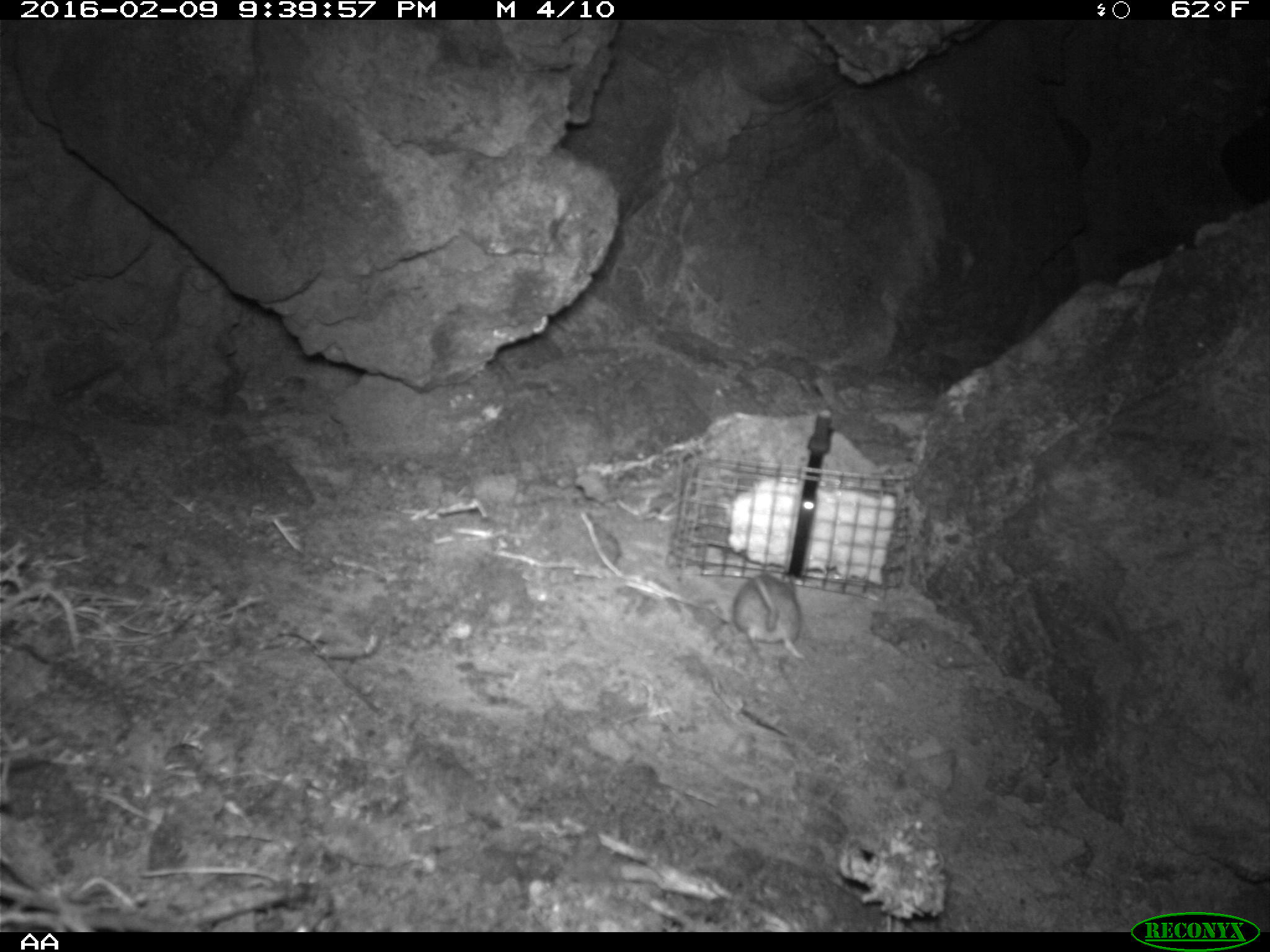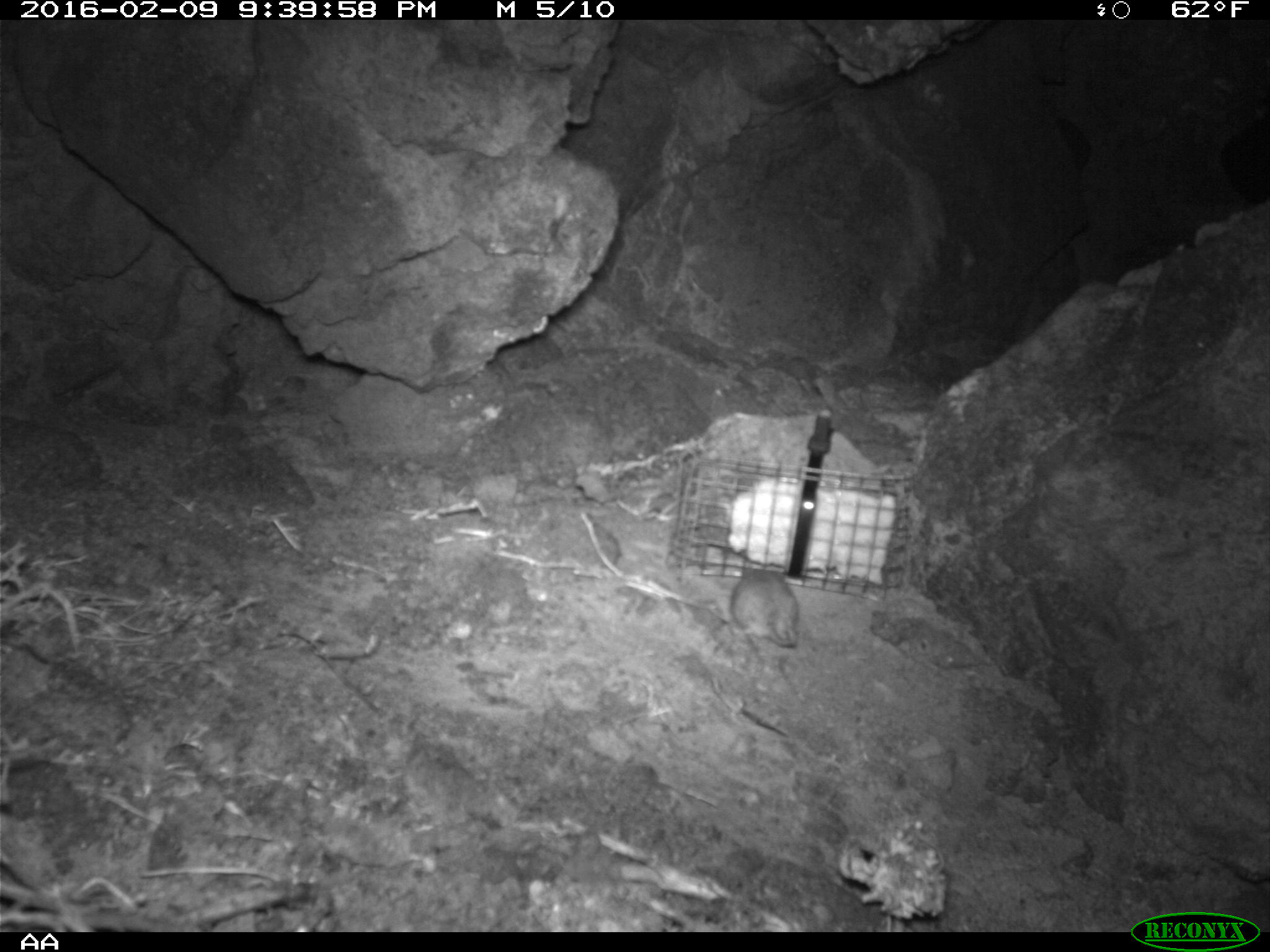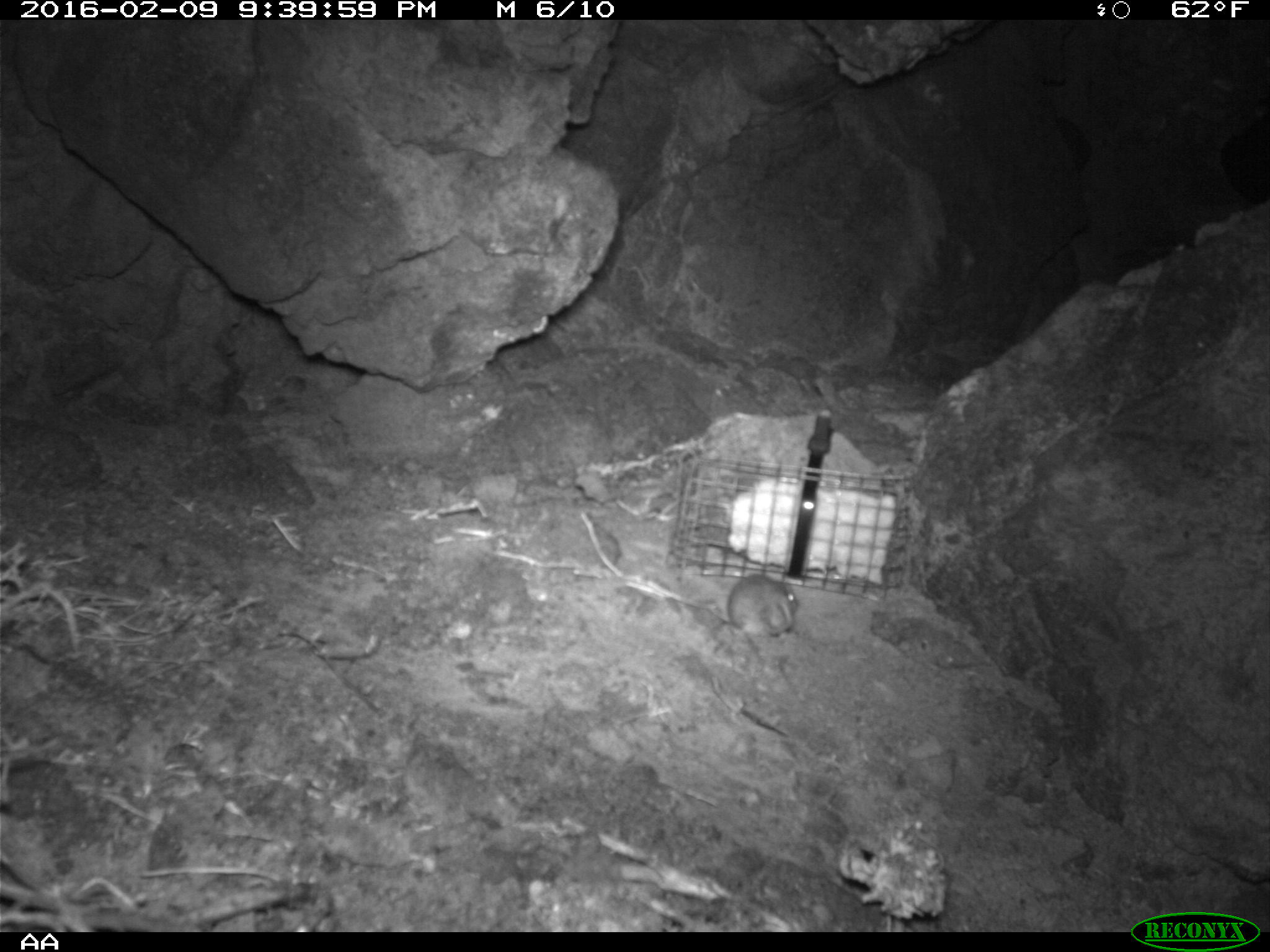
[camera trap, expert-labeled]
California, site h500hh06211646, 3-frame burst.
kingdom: Animalia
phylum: Chordata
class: Mammalia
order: Rodentia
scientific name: Rodentia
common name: rodent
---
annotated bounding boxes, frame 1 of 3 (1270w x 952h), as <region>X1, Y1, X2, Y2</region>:
rodent: <region>732, 569, 807, 661</region>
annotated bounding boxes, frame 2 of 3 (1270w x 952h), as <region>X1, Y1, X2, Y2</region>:
rodent: <region>727, 562, 801, 645</region>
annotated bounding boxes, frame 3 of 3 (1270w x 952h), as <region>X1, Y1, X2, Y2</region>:
rodent: <region>726, 570, 799, 642</region>